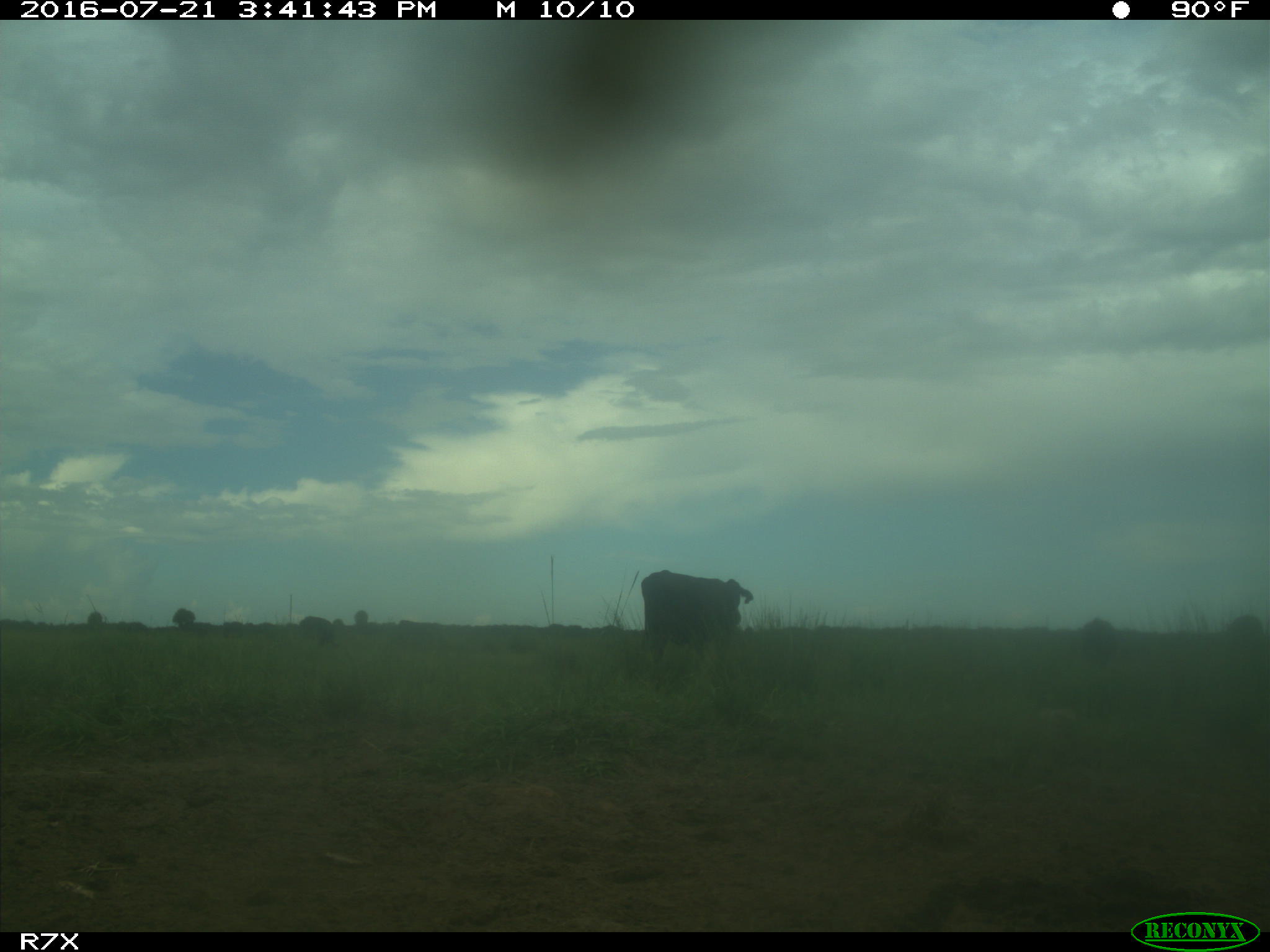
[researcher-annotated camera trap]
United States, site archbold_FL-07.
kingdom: Animalia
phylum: Chordata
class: Mammalia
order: Artiodactyla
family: Bovidae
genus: Bos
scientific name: Bos taurus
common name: domestic cow